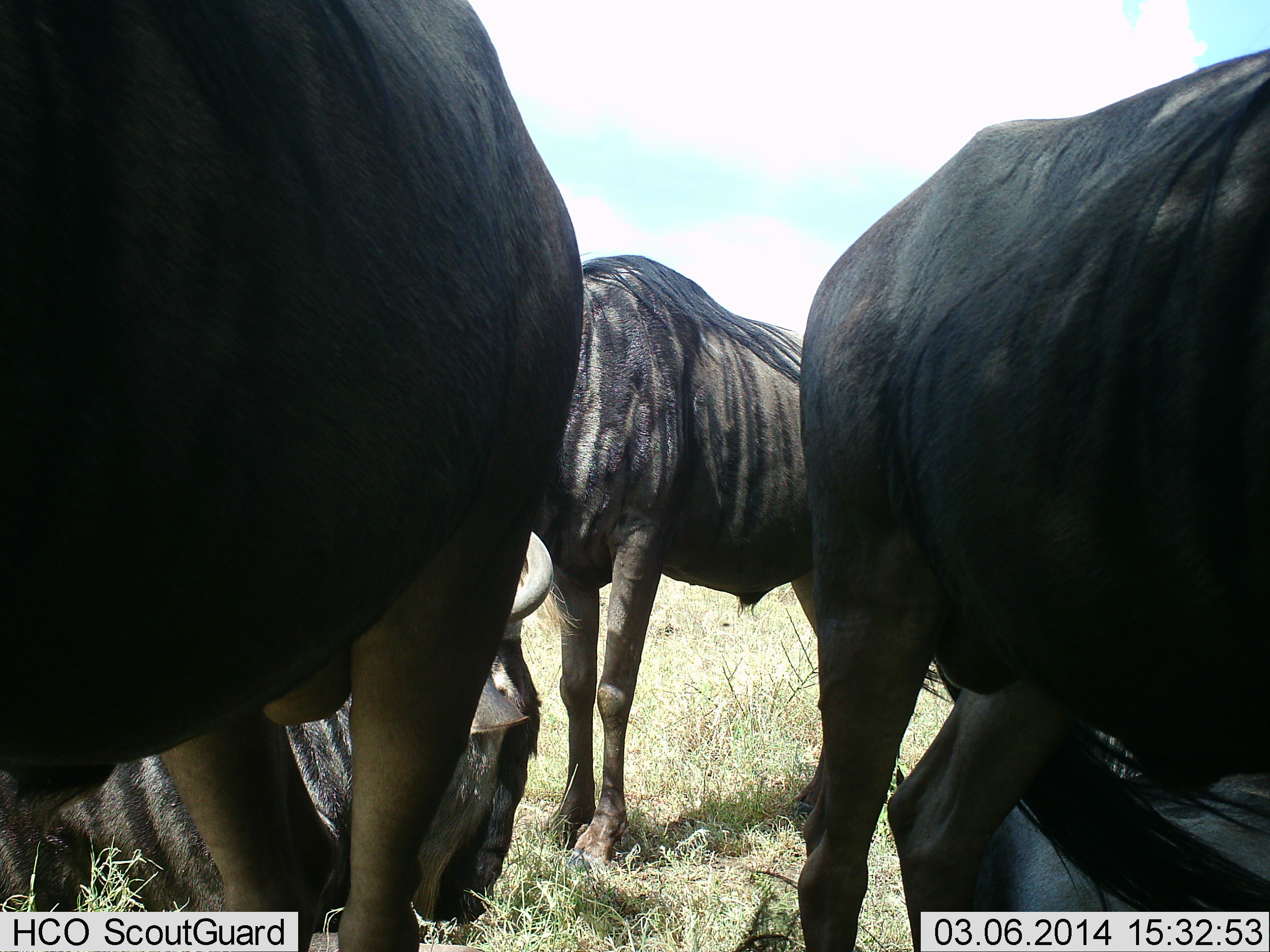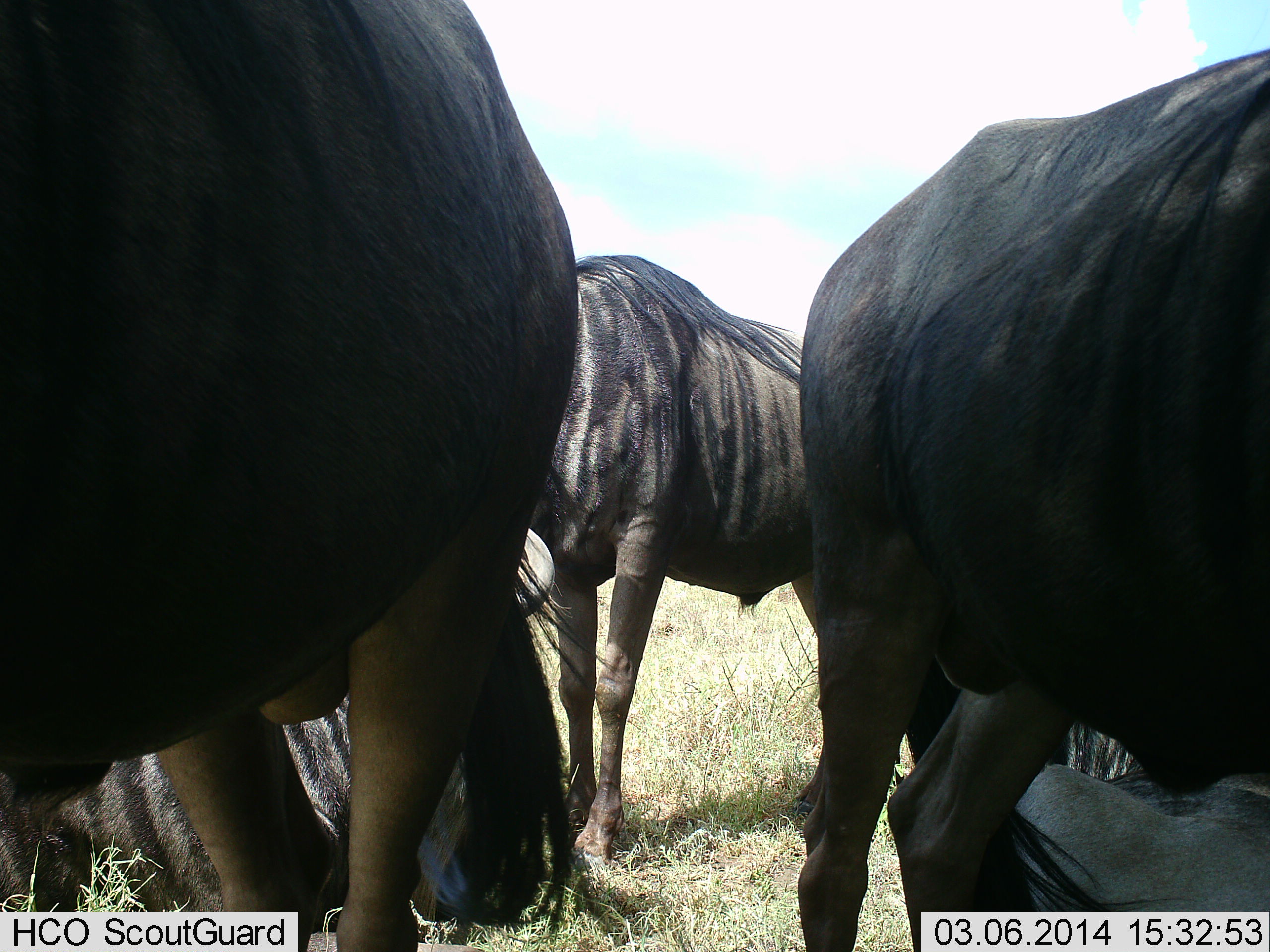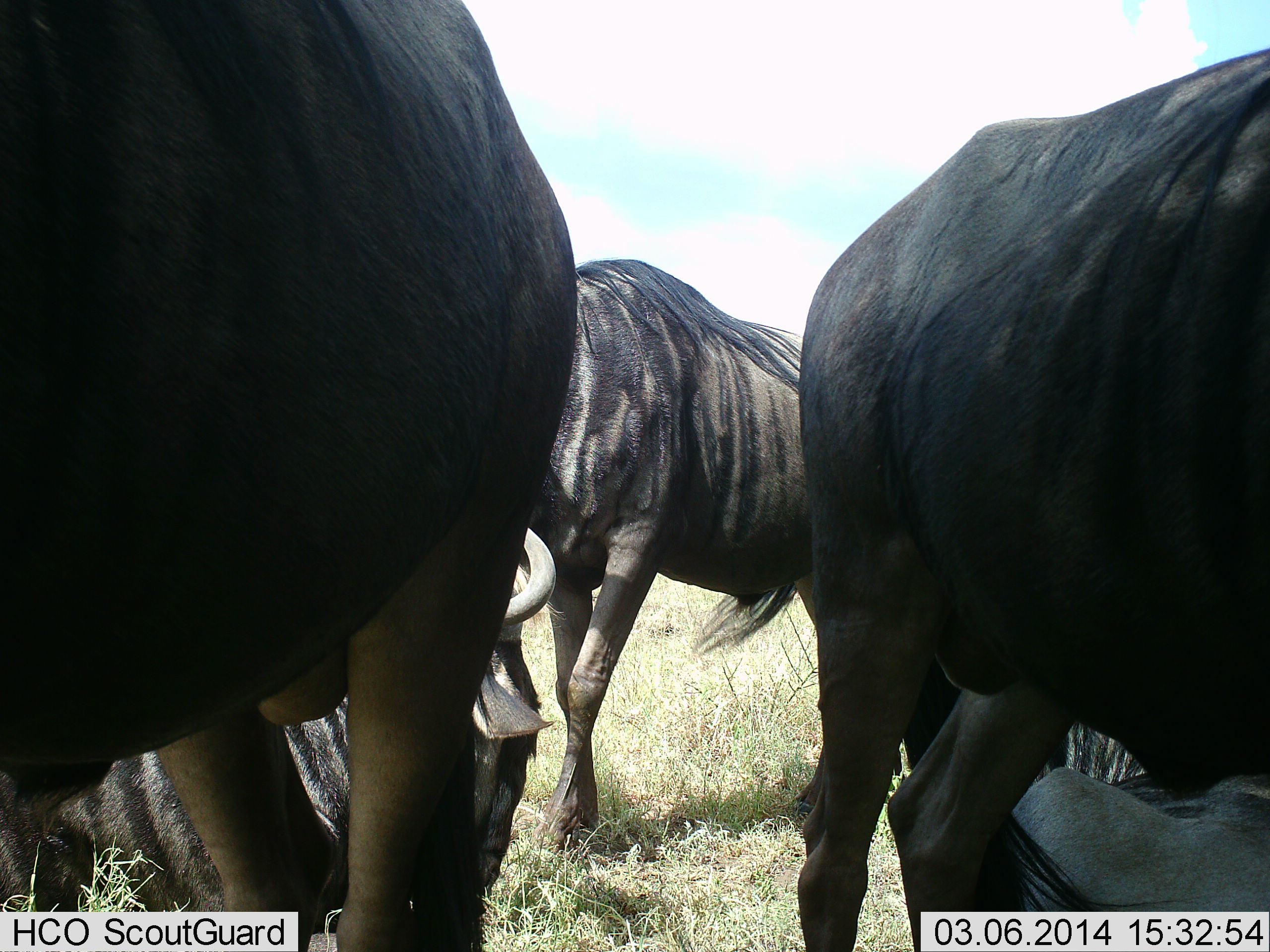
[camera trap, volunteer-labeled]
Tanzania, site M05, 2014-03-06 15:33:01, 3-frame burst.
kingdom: Animalia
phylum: Chordata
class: Mammalia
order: Artiodactyla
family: Bovidae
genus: Connochaetes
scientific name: Connochaetes taurinus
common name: blue wildebeest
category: wildebeest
Wildebeest (blue wildebeest) (Connochaetes taurinus), count 5. Behavior (volunteer vote fractions): standing 70%, resting 100%, moving 0%, interacting 0%. Young present (vote fraction): 10%. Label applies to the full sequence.